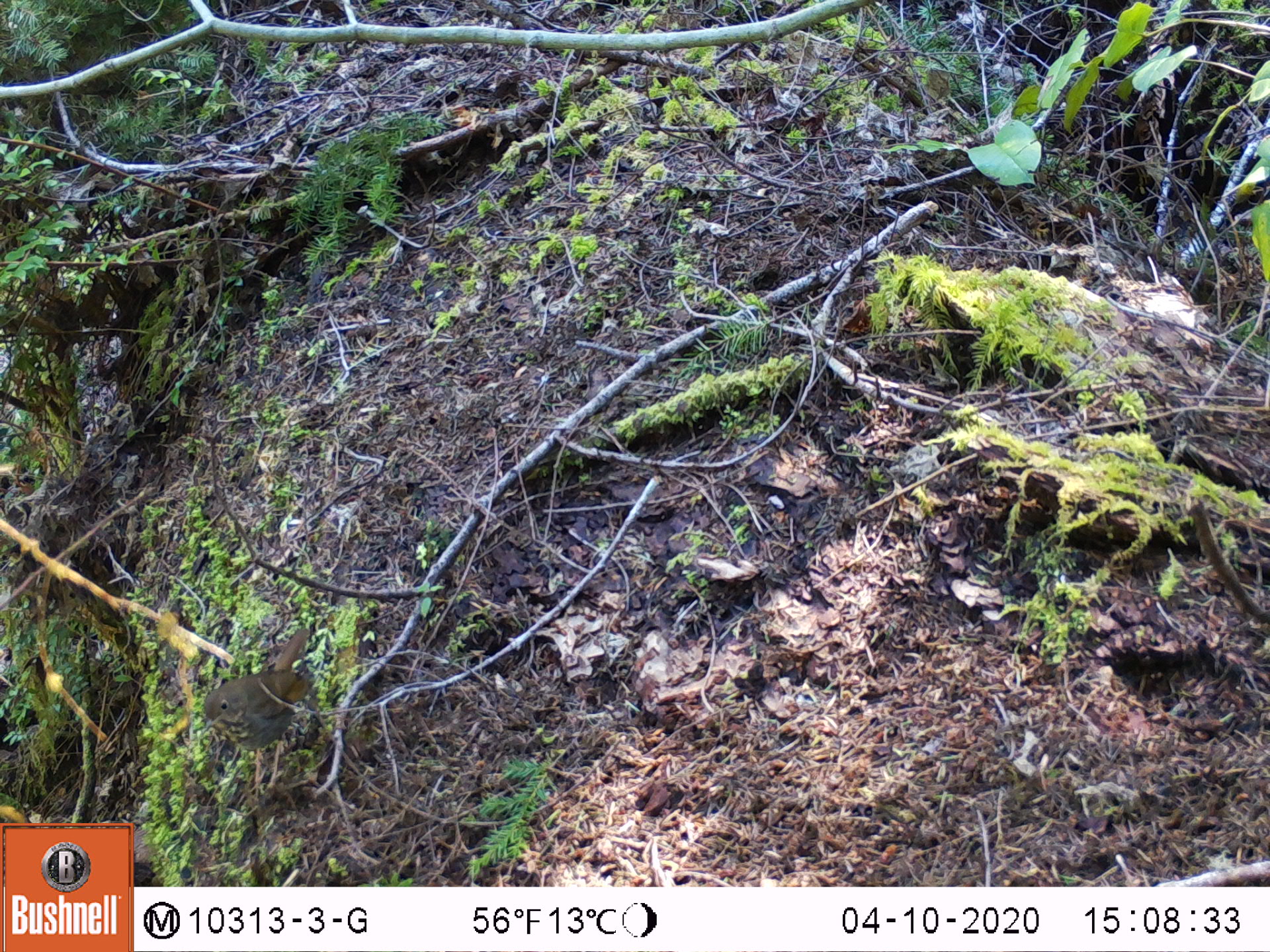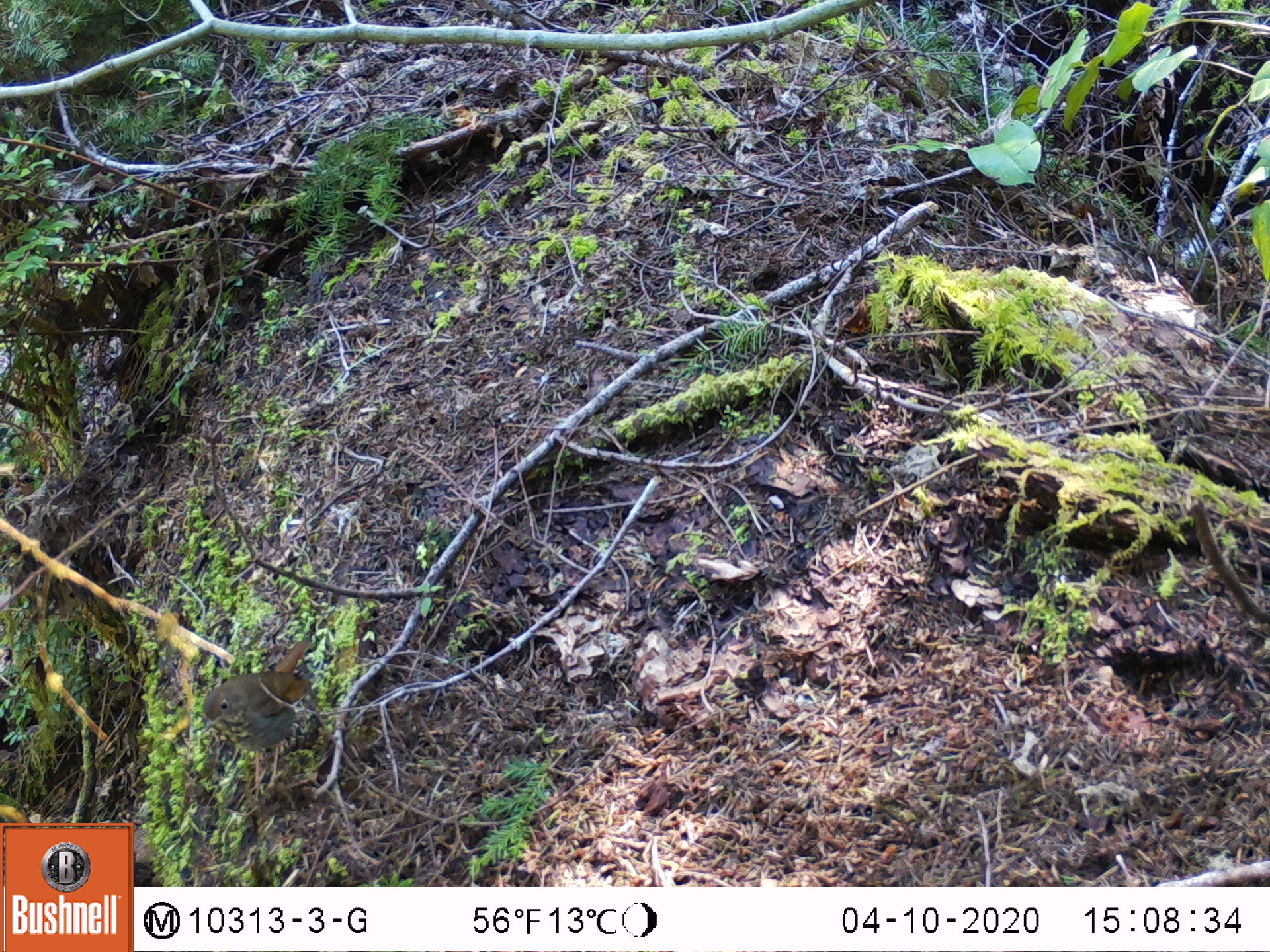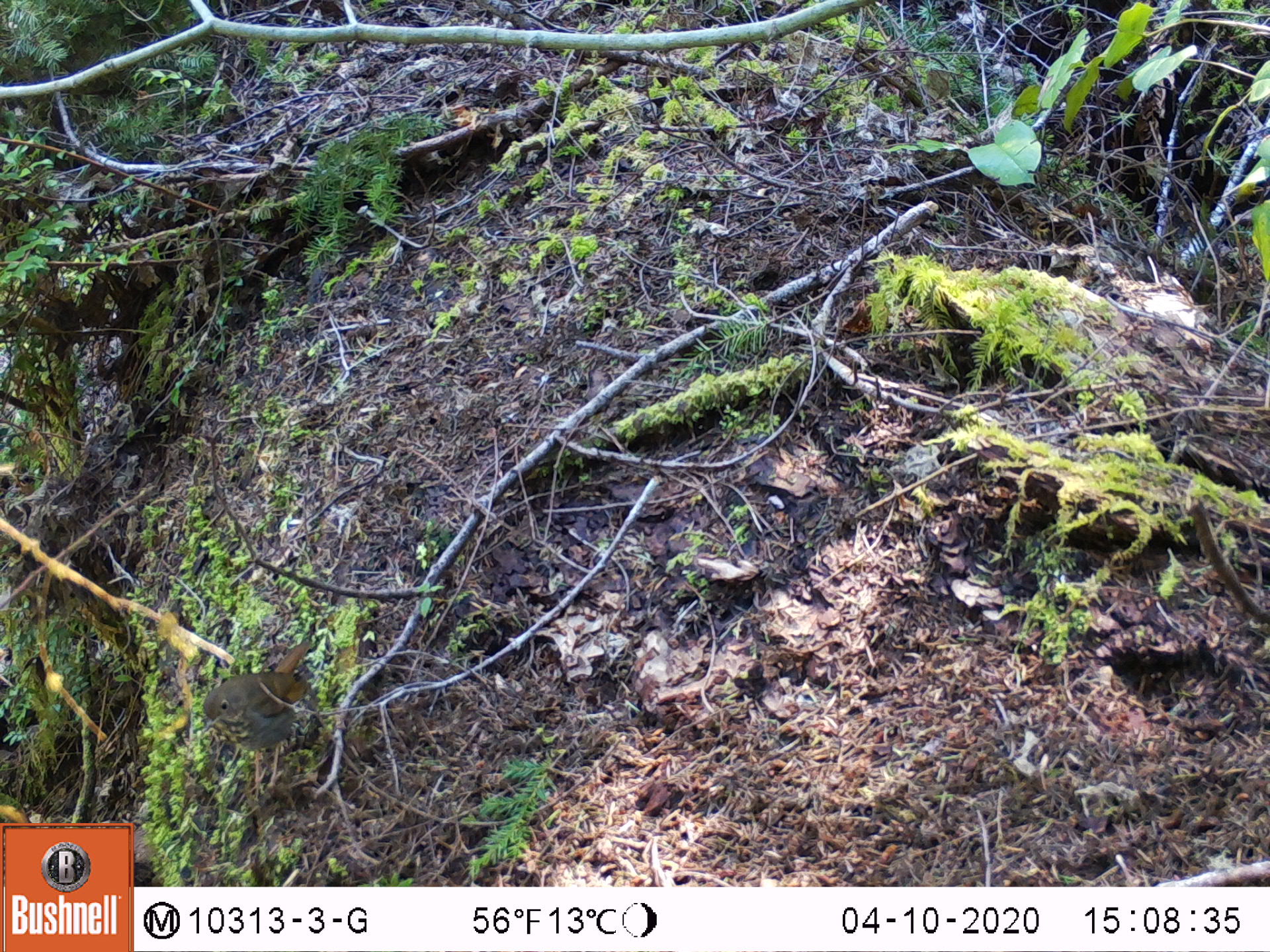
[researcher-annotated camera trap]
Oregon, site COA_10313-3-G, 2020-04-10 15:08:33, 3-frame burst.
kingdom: Animalia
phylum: Chordata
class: Aves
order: Passeriformes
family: Turdidae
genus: Catharus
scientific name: Catharus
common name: brown thrushes and nightingale-thrushes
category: catharus species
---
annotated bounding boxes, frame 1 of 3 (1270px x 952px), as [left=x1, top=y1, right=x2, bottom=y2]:
catharus species: [left=196, top=617, right=328, bottom=805]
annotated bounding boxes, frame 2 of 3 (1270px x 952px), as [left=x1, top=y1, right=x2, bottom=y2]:
catharus species: [left=193, top=622, right=331, bottom=807]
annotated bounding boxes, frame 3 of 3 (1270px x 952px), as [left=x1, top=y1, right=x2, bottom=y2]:
catharus species: [left=186, top=628, right=327, bottom=811]